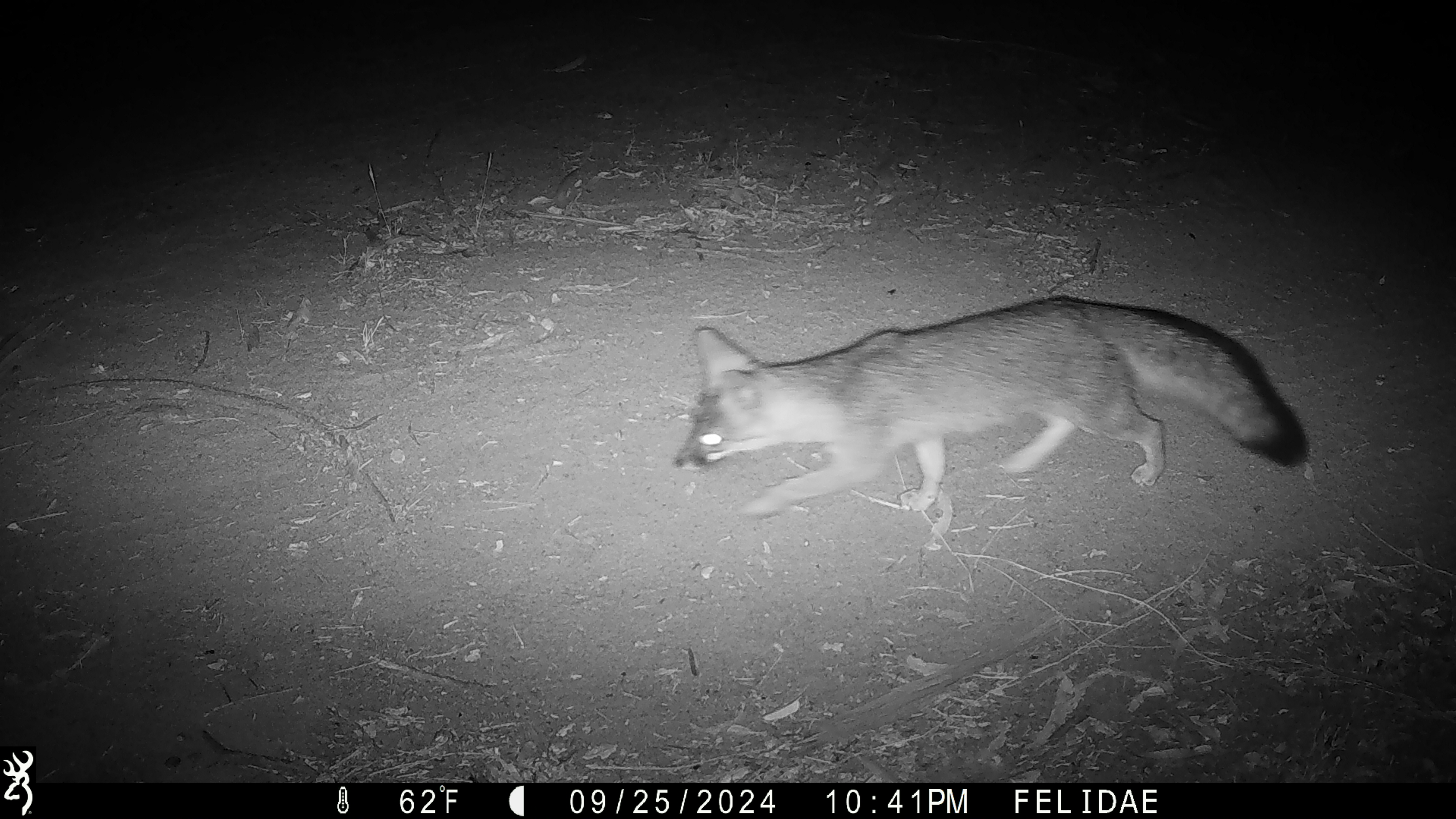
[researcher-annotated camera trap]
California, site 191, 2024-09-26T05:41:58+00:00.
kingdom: Animalia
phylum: Chordata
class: Mammalia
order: Carnivora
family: Canidae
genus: Urocyon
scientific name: Urocyon cinereoargenteus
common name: gray fox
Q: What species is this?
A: Gray fox (Urocyon cinereoargenteus).